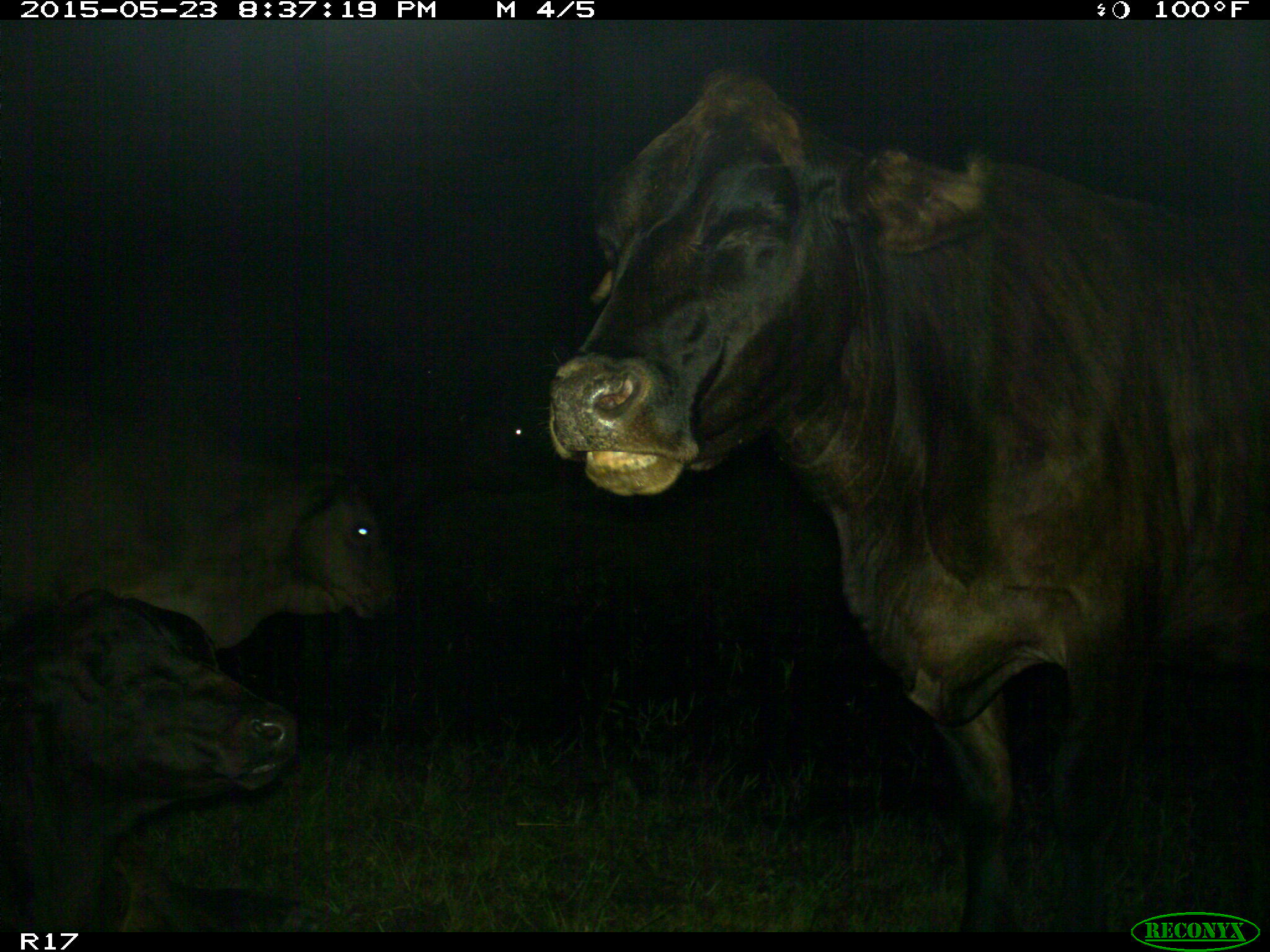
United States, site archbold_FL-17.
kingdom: Animalia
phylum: Chordata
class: Mammalia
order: Artiodactyla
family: Bovidae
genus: Bos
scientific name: Bos taurus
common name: domestic cow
Bos taurus (domestic cow).